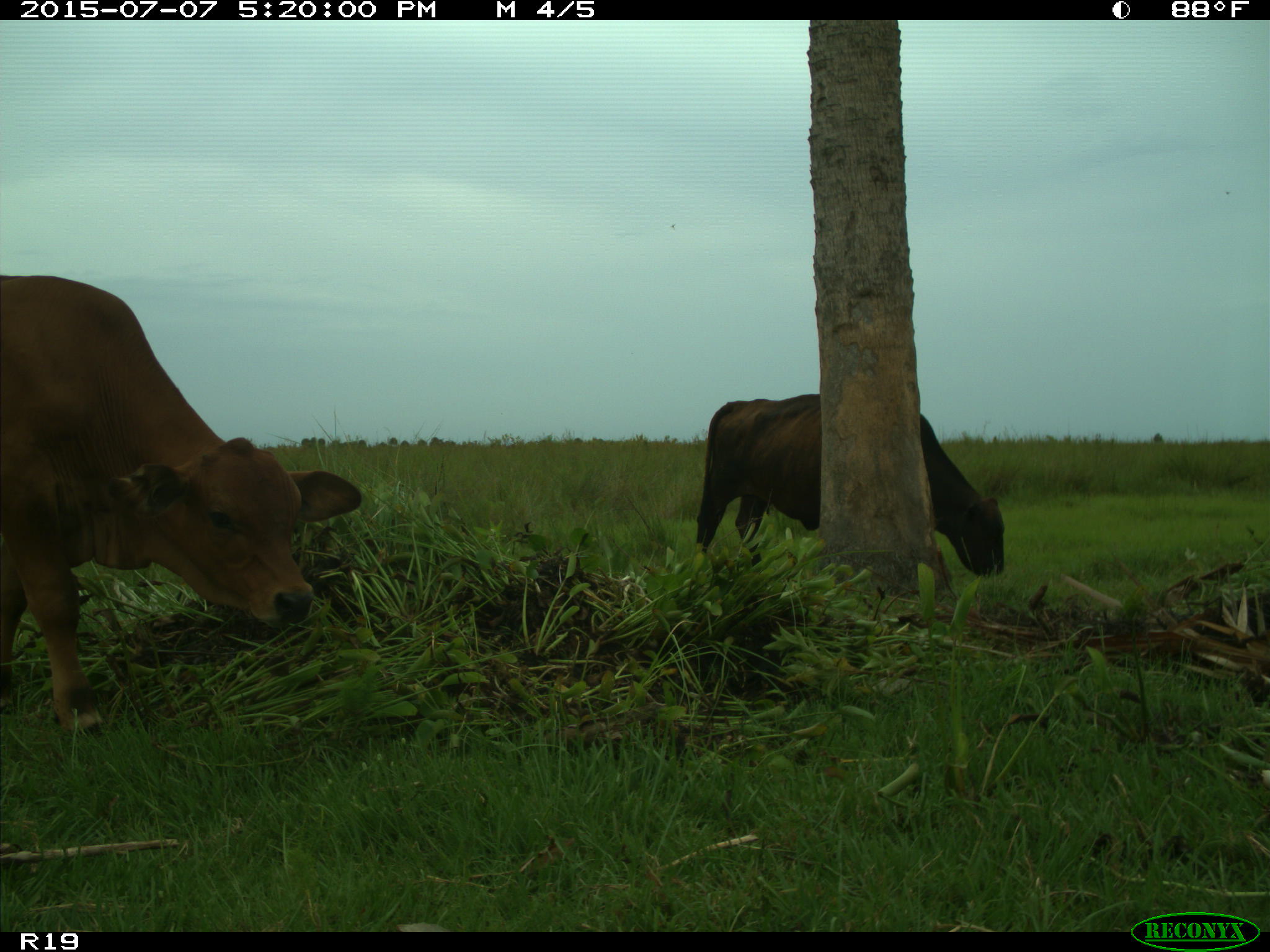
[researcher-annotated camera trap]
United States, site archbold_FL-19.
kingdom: Animalia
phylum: Chordata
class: Mammalia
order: Artiodactyla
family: Bovidae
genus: Bos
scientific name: Bos taurus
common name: domestic cow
Bos taurus (domestic cow).